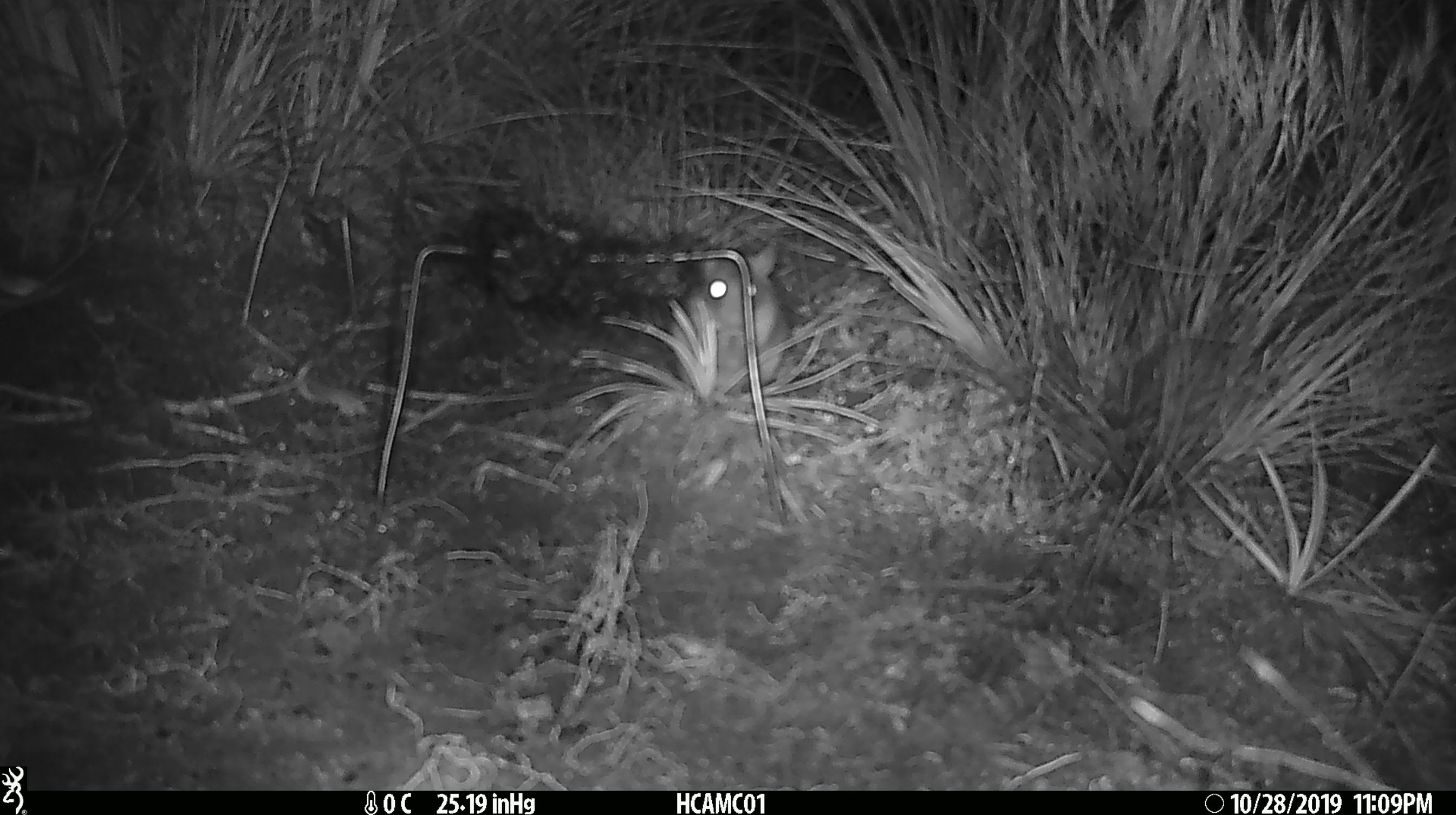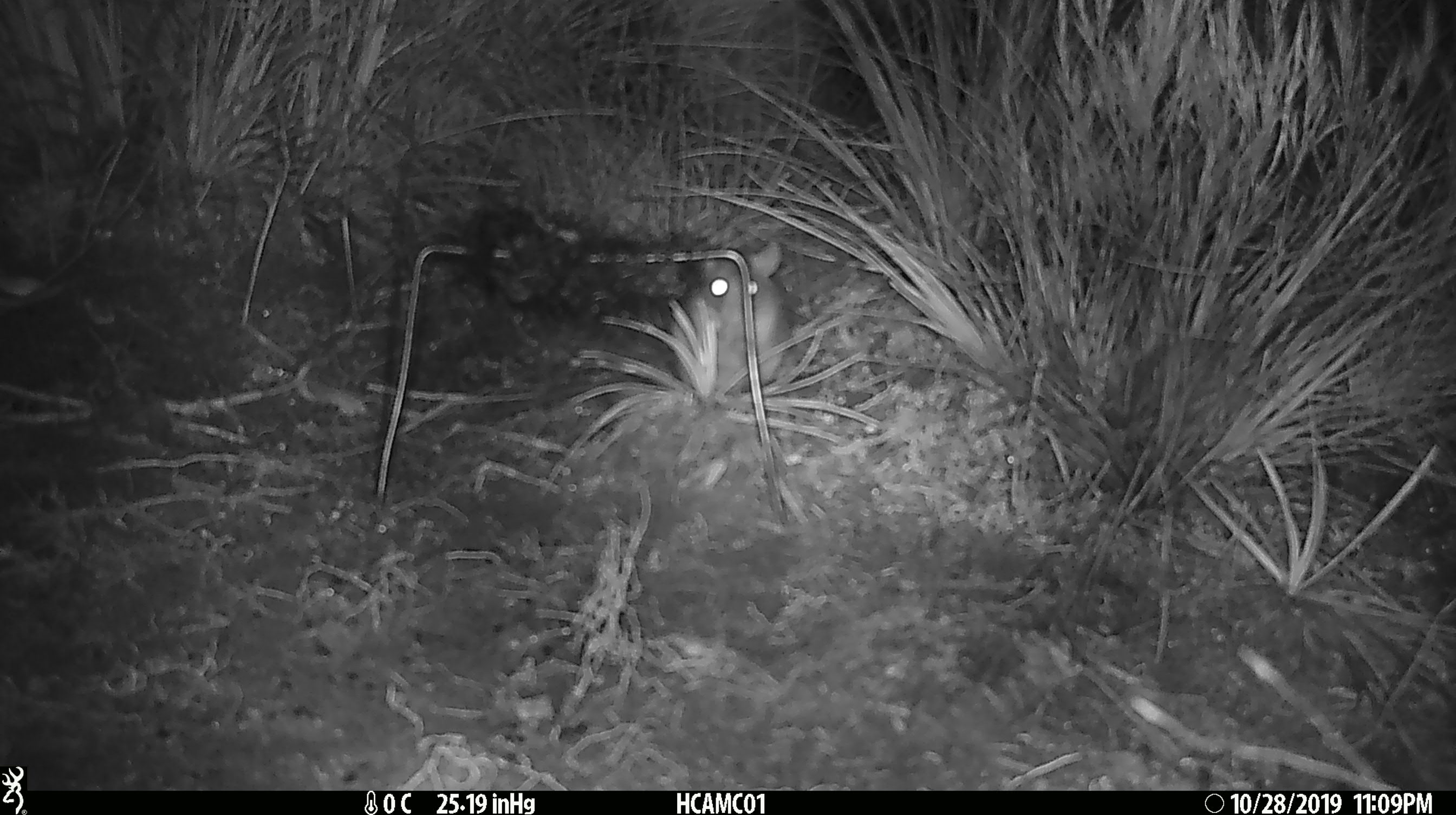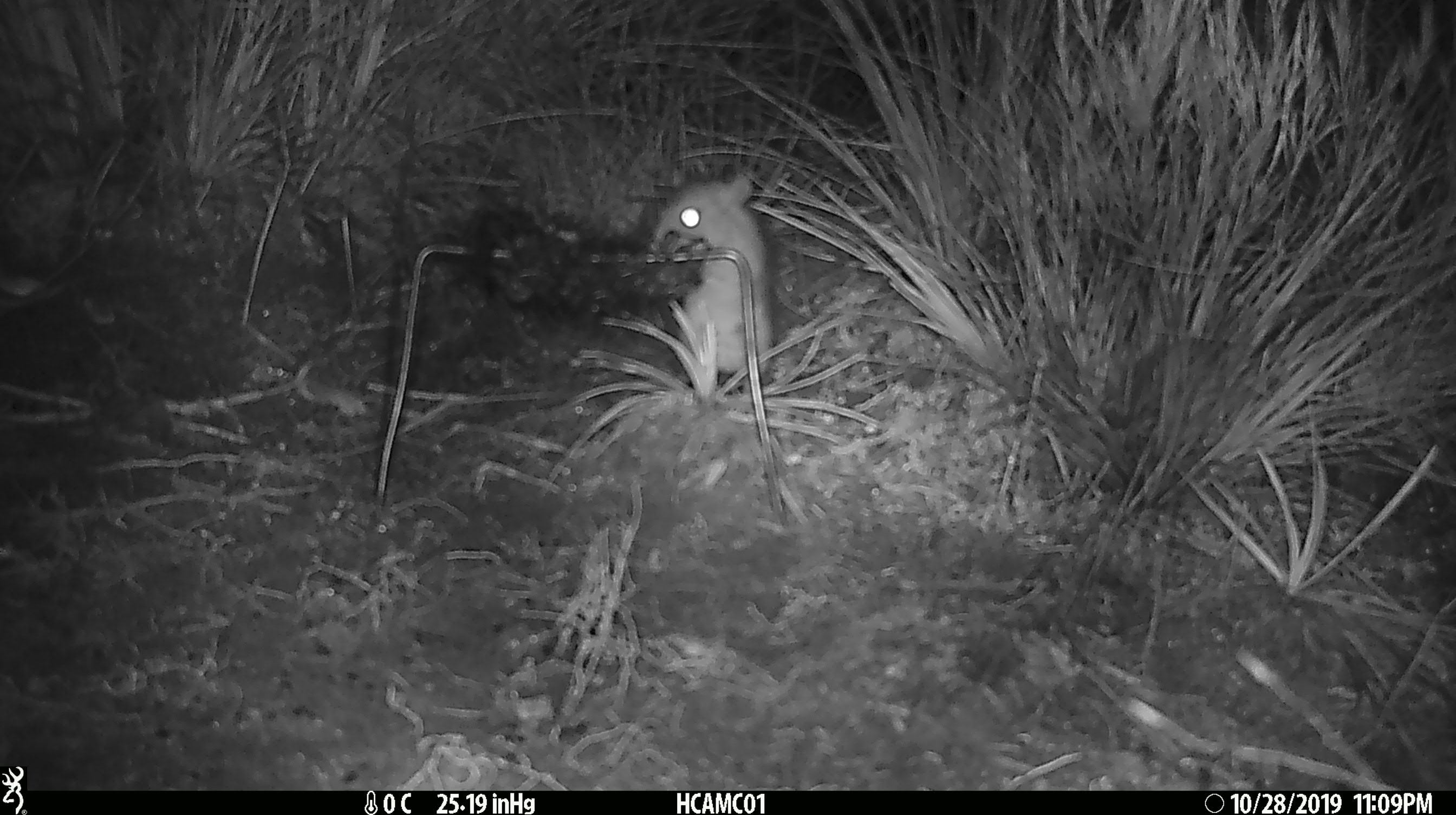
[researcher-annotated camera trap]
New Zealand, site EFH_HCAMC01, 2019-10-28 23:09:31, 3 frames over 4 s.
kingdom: Animalia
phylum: Chordata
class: Mammalia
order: Rodentia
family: Muridae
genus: Rattus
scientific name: Rattus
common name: rat